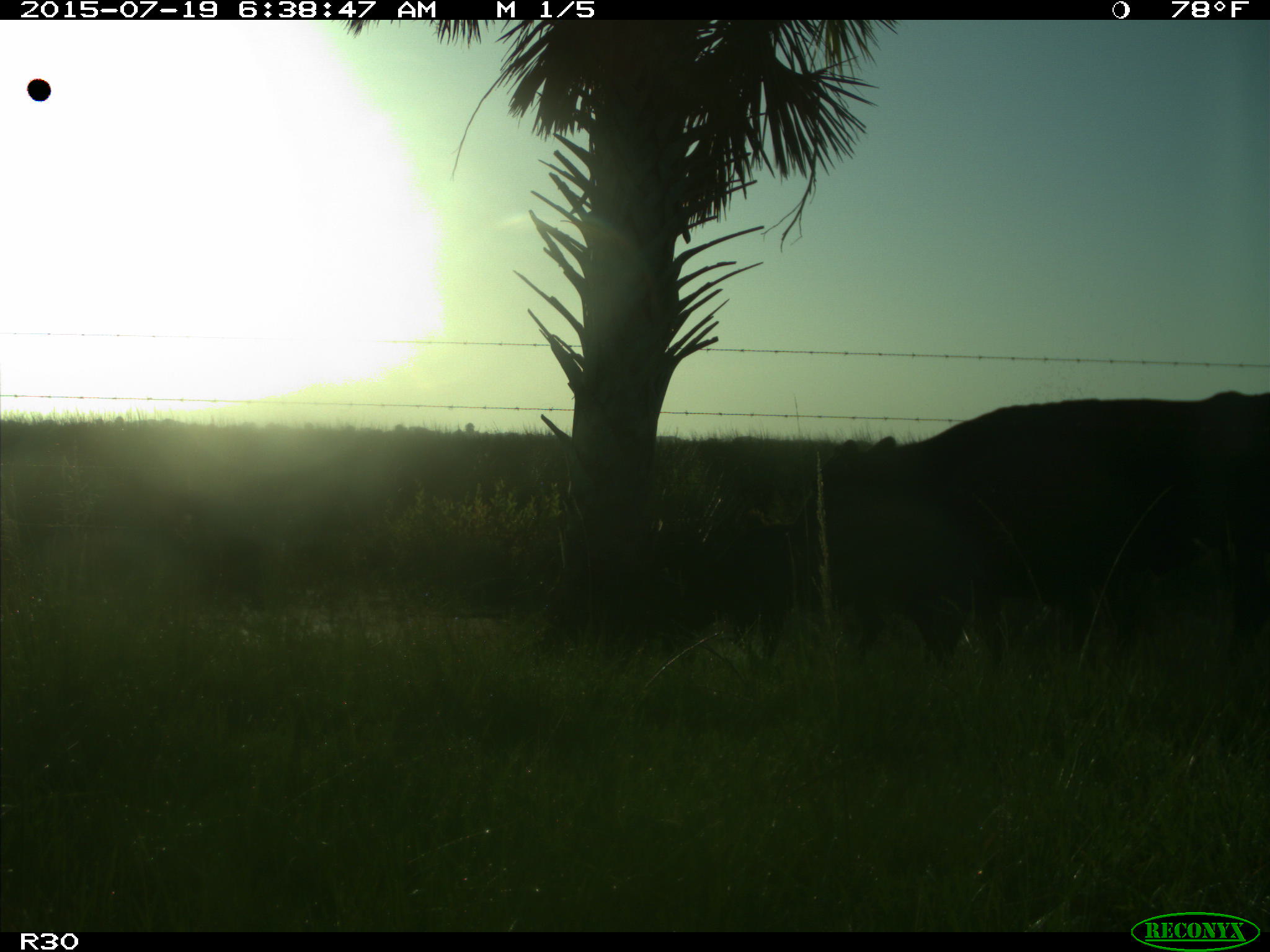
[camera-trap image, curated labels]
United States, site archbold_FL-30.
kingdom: Animalia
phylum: Chordata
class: Mammalia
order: Artiodactyla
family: Bovidae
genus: Bos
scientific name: Bos taurus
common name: domestic cow